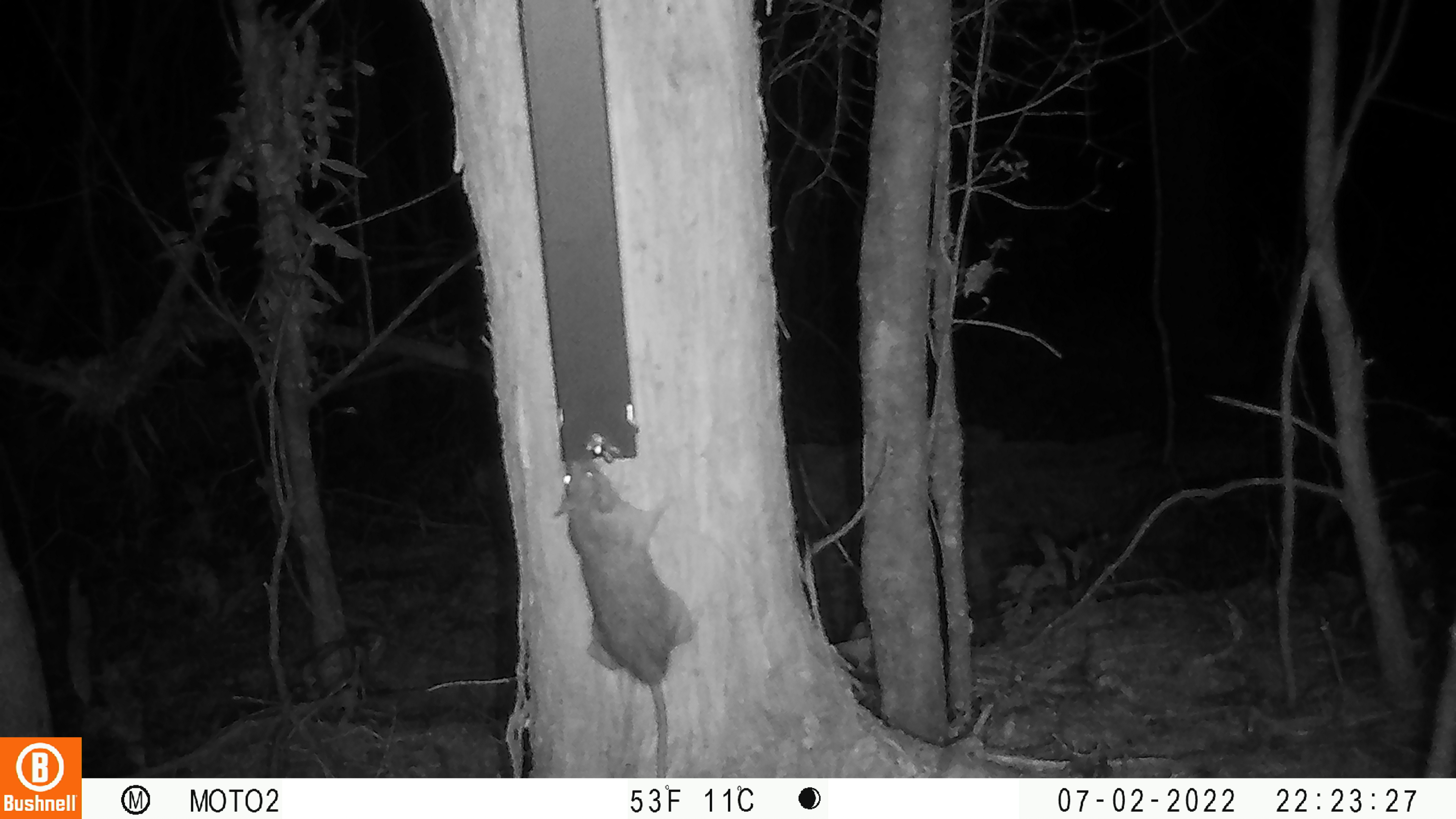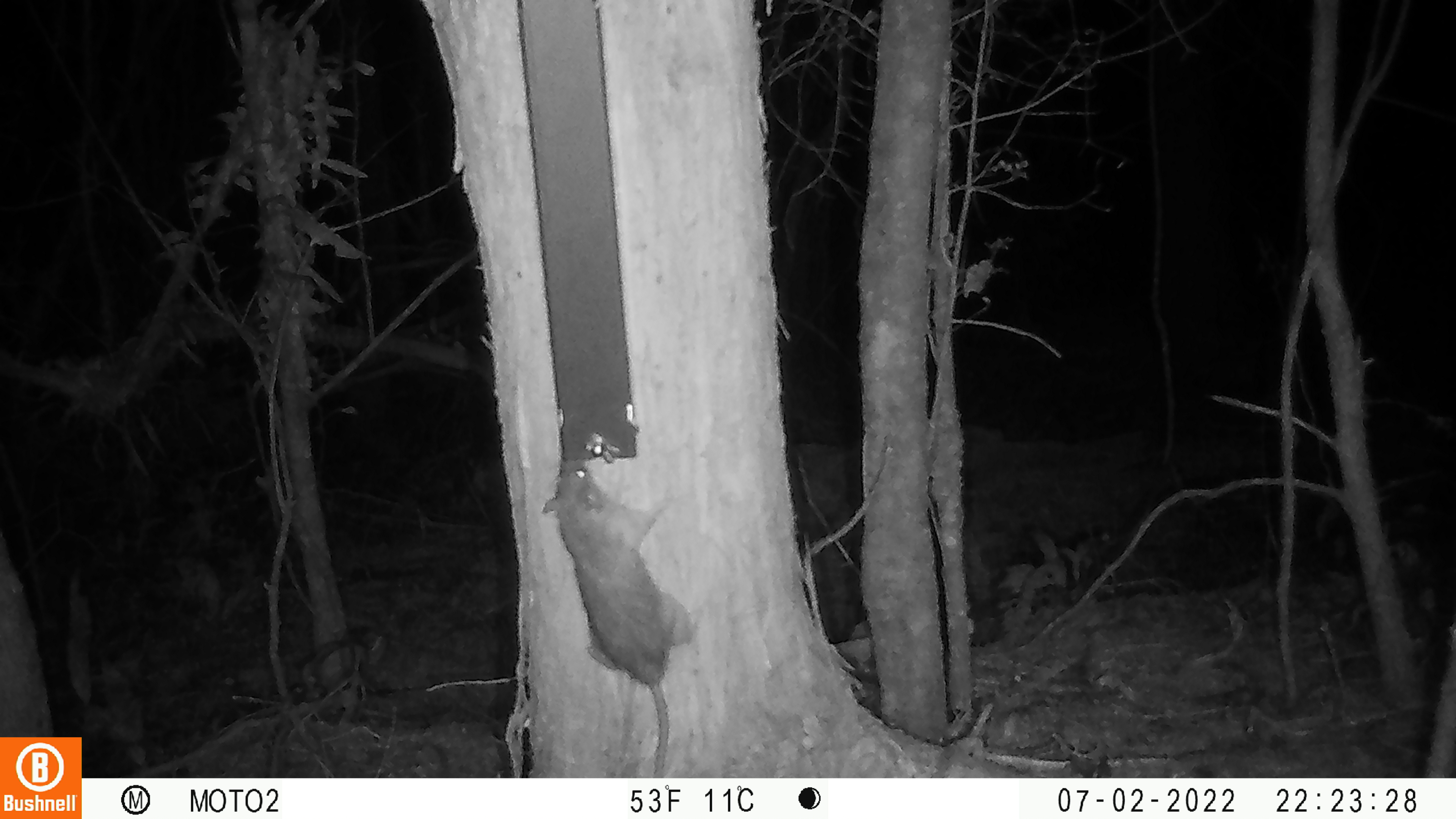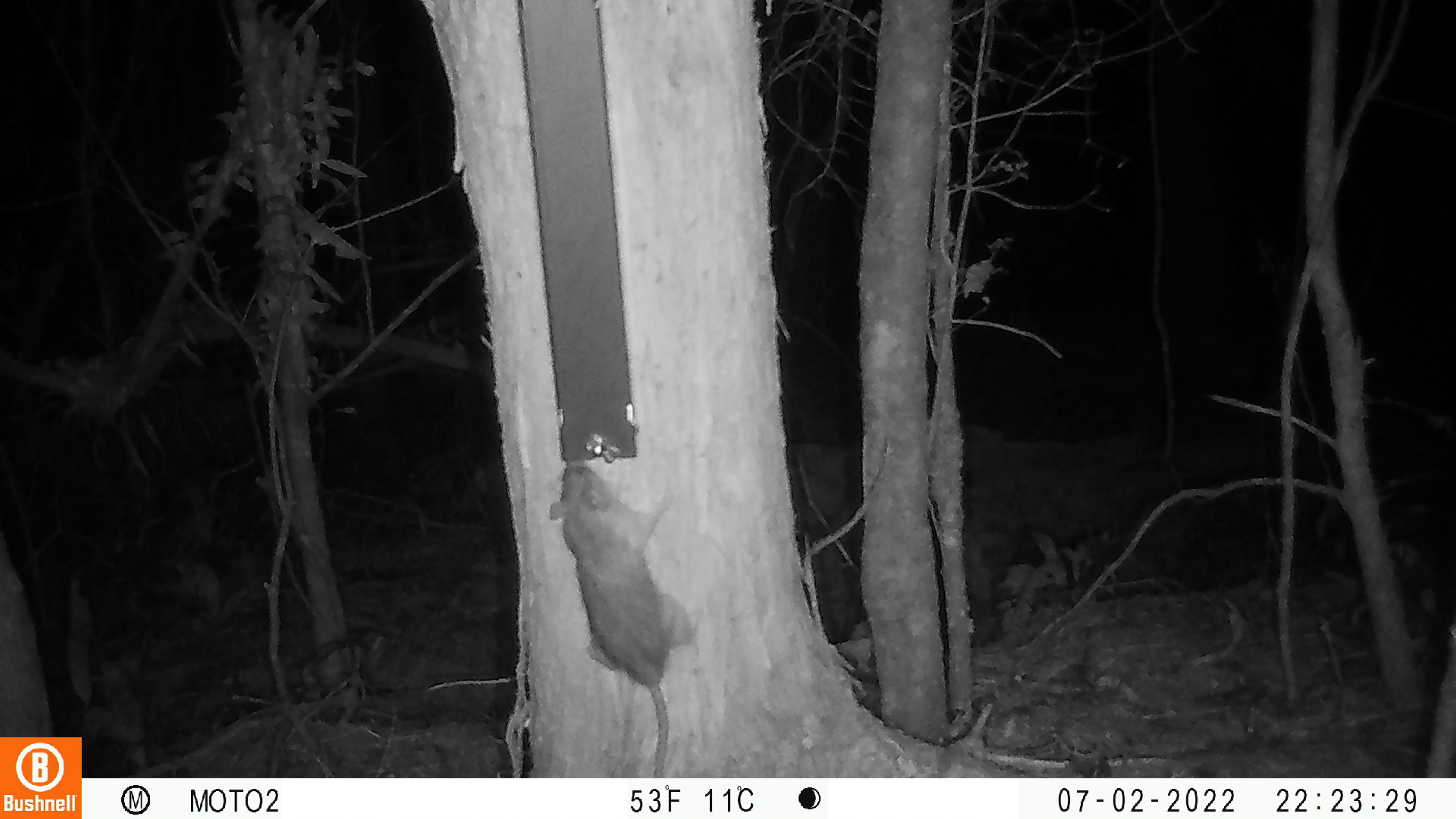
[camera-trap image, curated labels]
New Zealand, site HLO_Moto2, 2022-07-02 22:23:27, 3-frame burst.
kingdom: Animalia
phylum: Chordata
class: Mammalia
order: Rodentia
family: Muridae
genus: Rattus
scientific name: Rattus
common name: rat